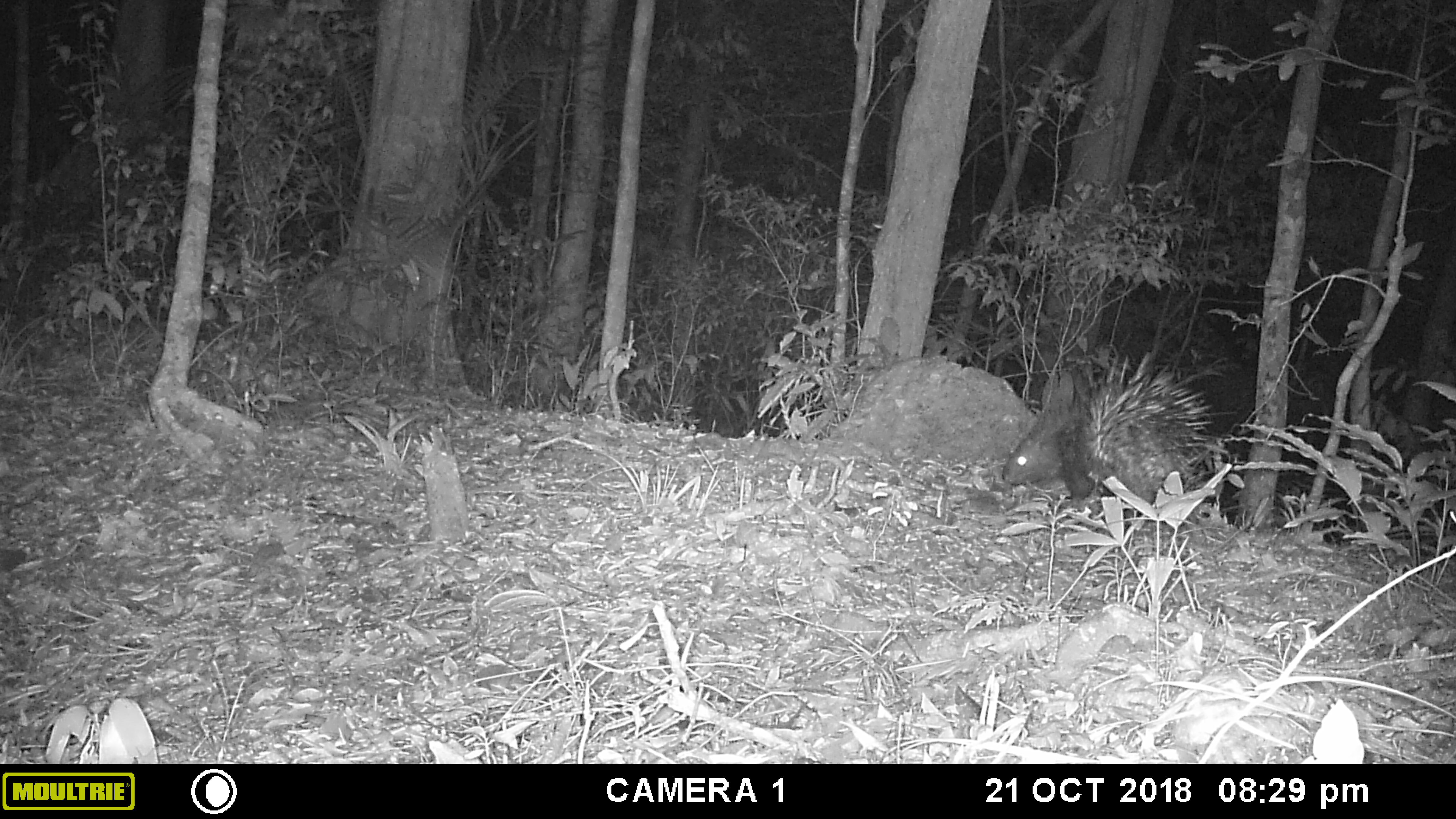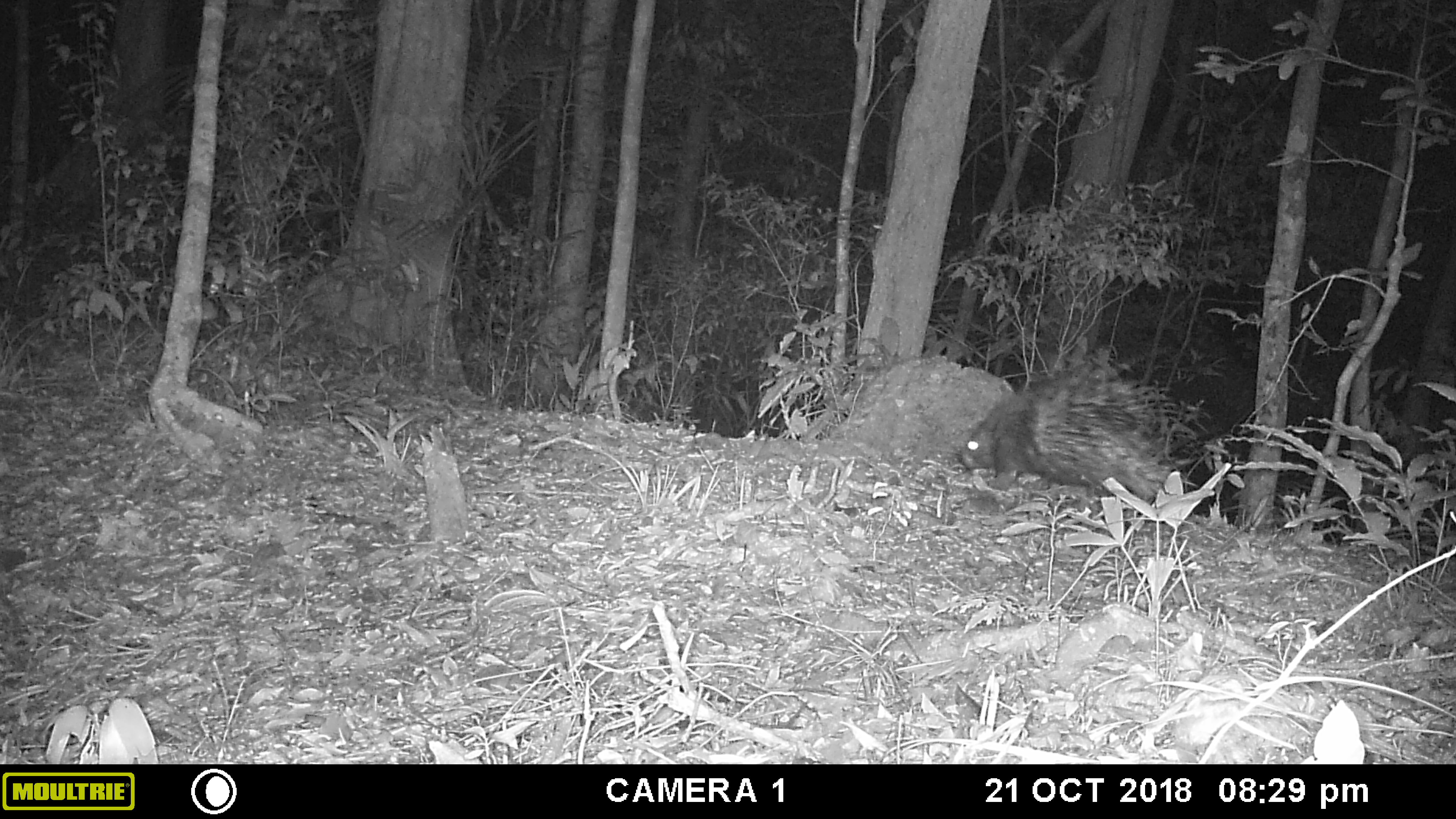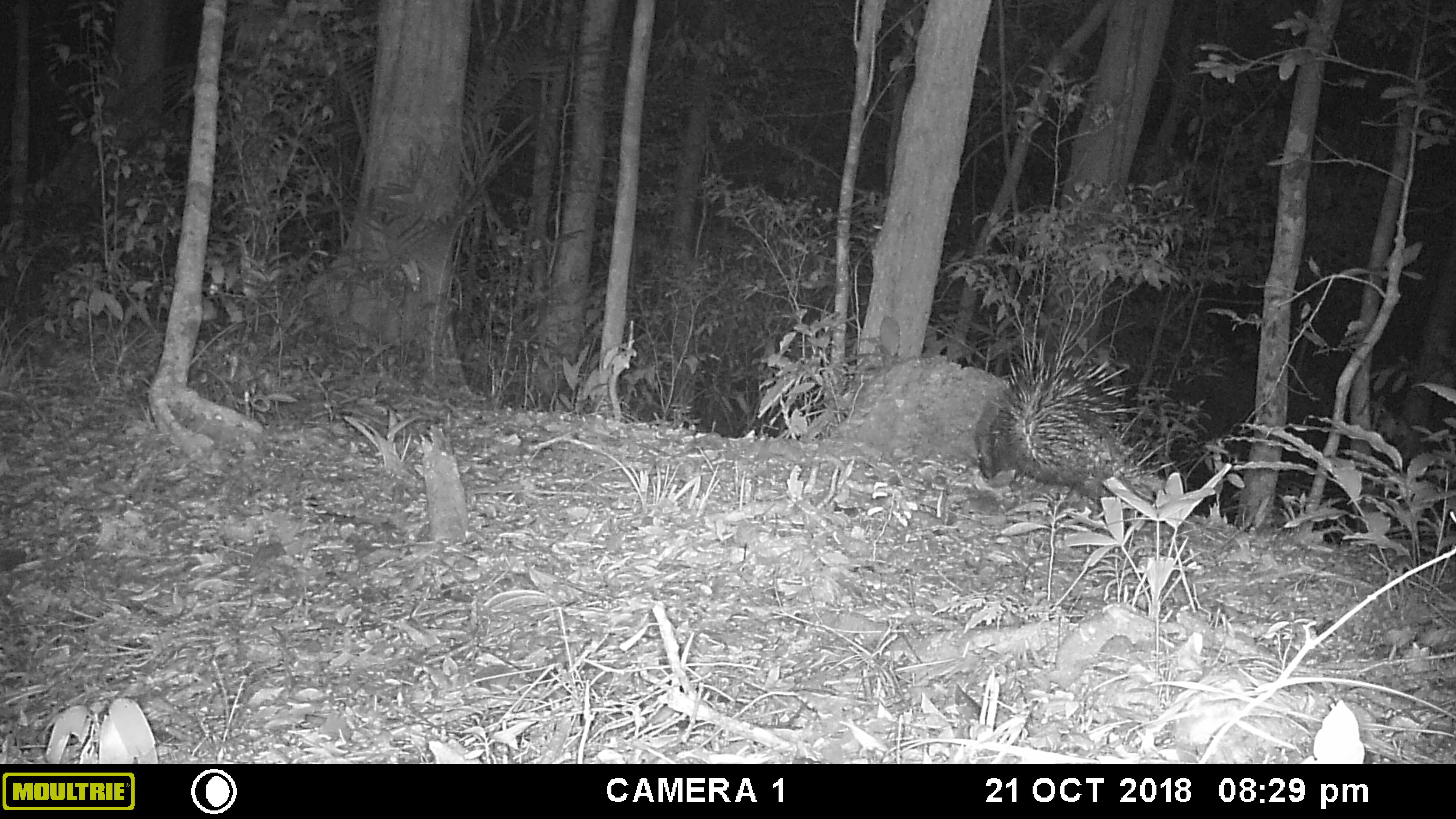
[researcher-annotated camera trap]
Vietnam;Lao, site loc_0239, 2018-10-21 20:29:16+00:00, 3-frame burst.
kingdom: Animalia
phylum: Chordata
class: Mammalia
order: Rodentia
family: Hystricidae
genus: Hystrix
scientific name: Hystrix brachyura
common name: malayan porcupine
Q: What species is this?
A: Malayan porcupine (Hystrix brachyura).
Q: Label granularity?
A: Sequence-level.